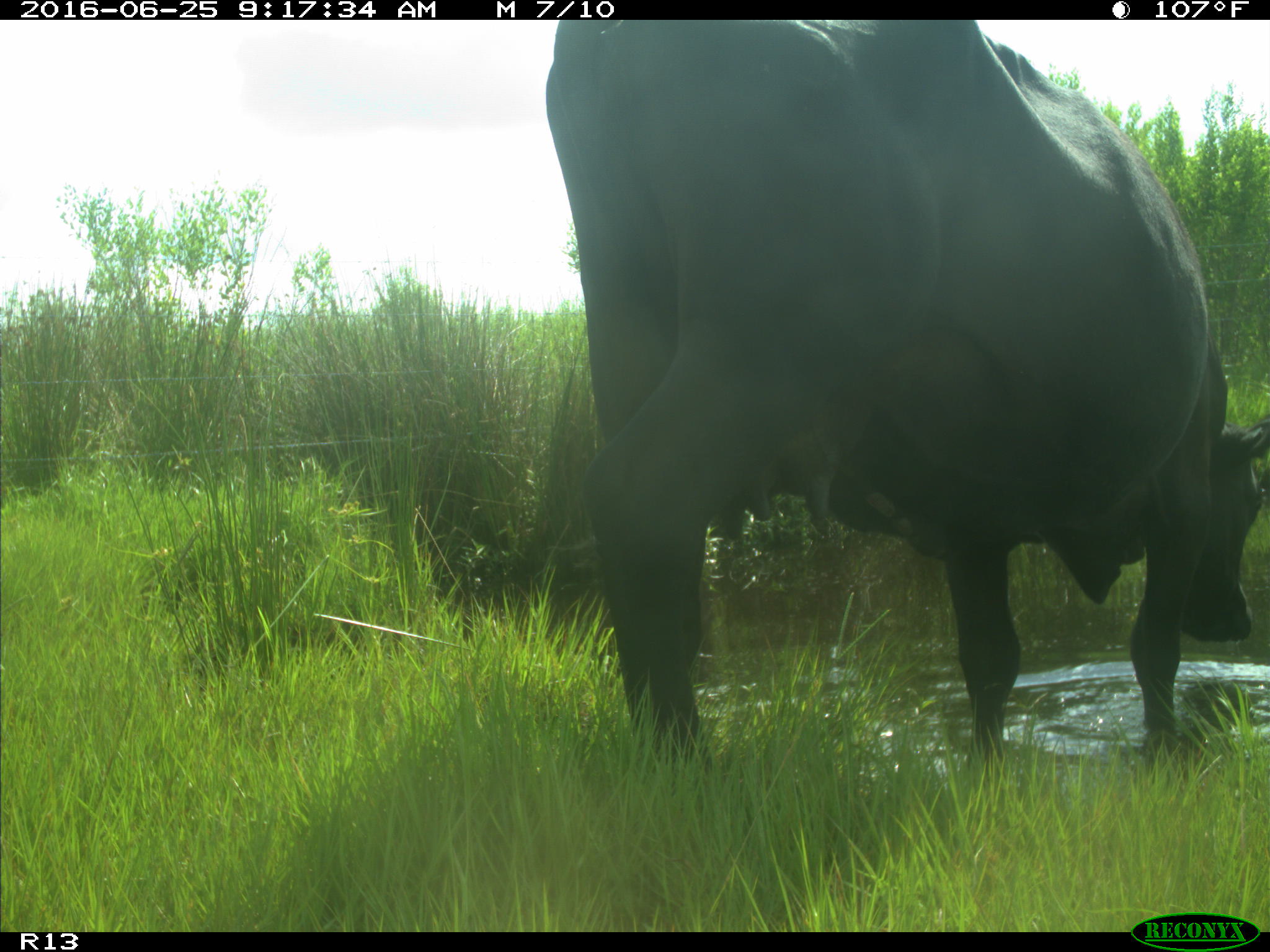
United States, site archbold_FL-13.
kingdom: Animalia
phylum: Chordata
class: Mammalia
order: Artiodactyla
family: Bovidae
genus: Bos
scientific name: Bos taurus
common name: domestic cow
Bos taurus (domestic cow).